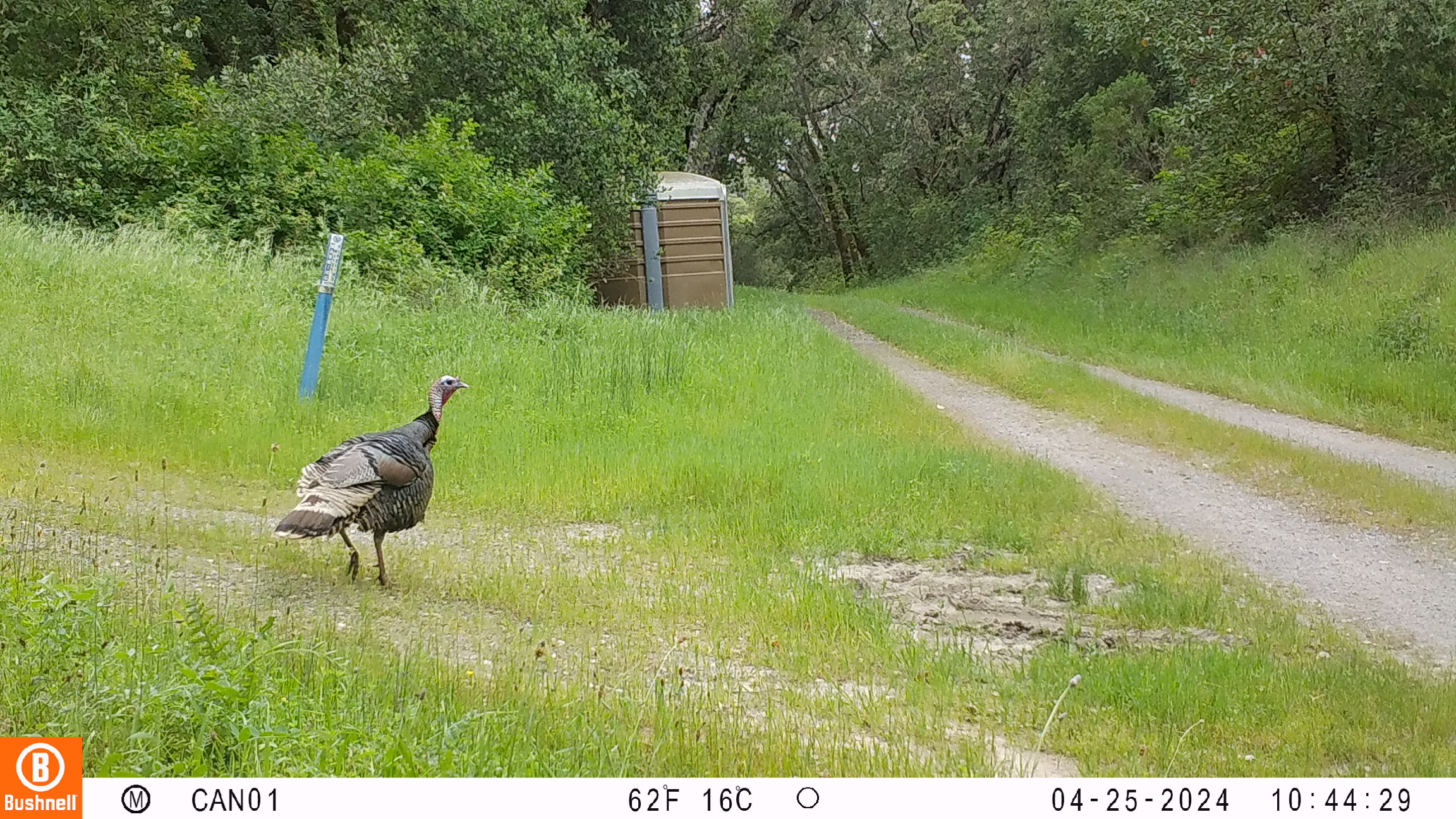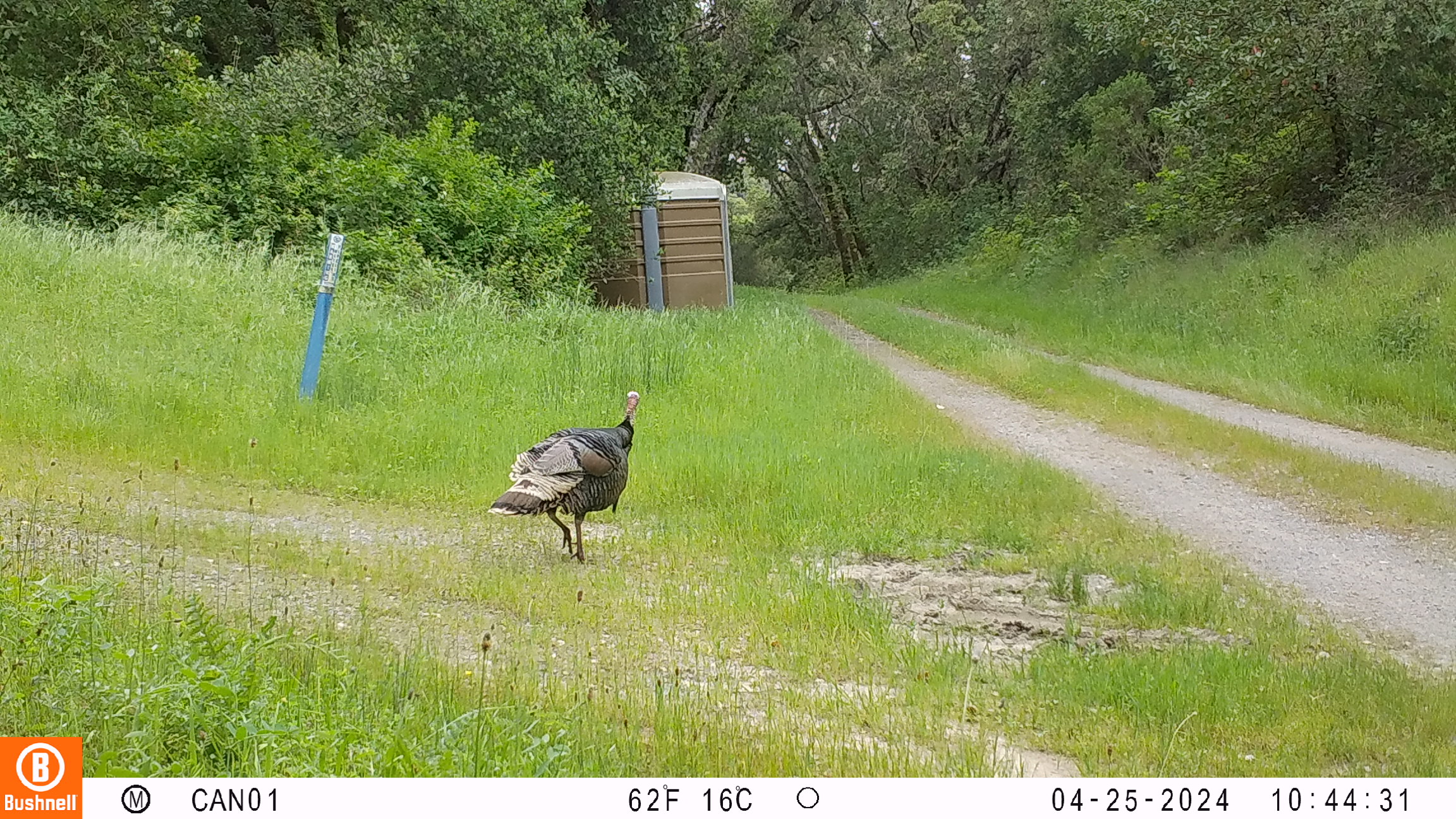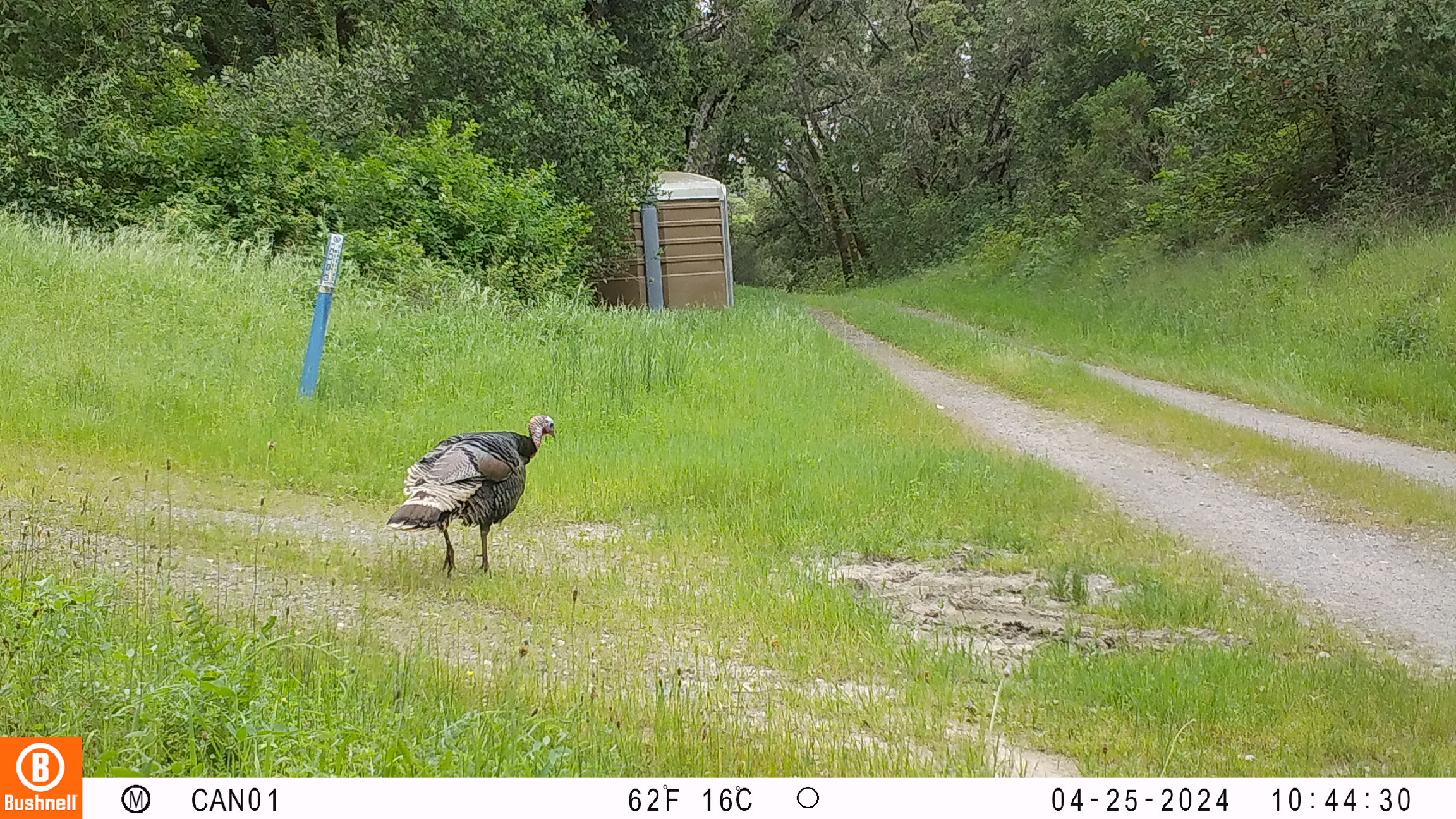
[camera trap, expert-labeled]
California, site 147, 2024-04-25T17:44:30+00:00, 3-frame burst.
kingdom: Animalia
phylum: Chordata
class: Aves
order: Galliformes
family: Phasianidae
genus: Meleagris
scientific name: Meleagris gallopavo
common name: turkey